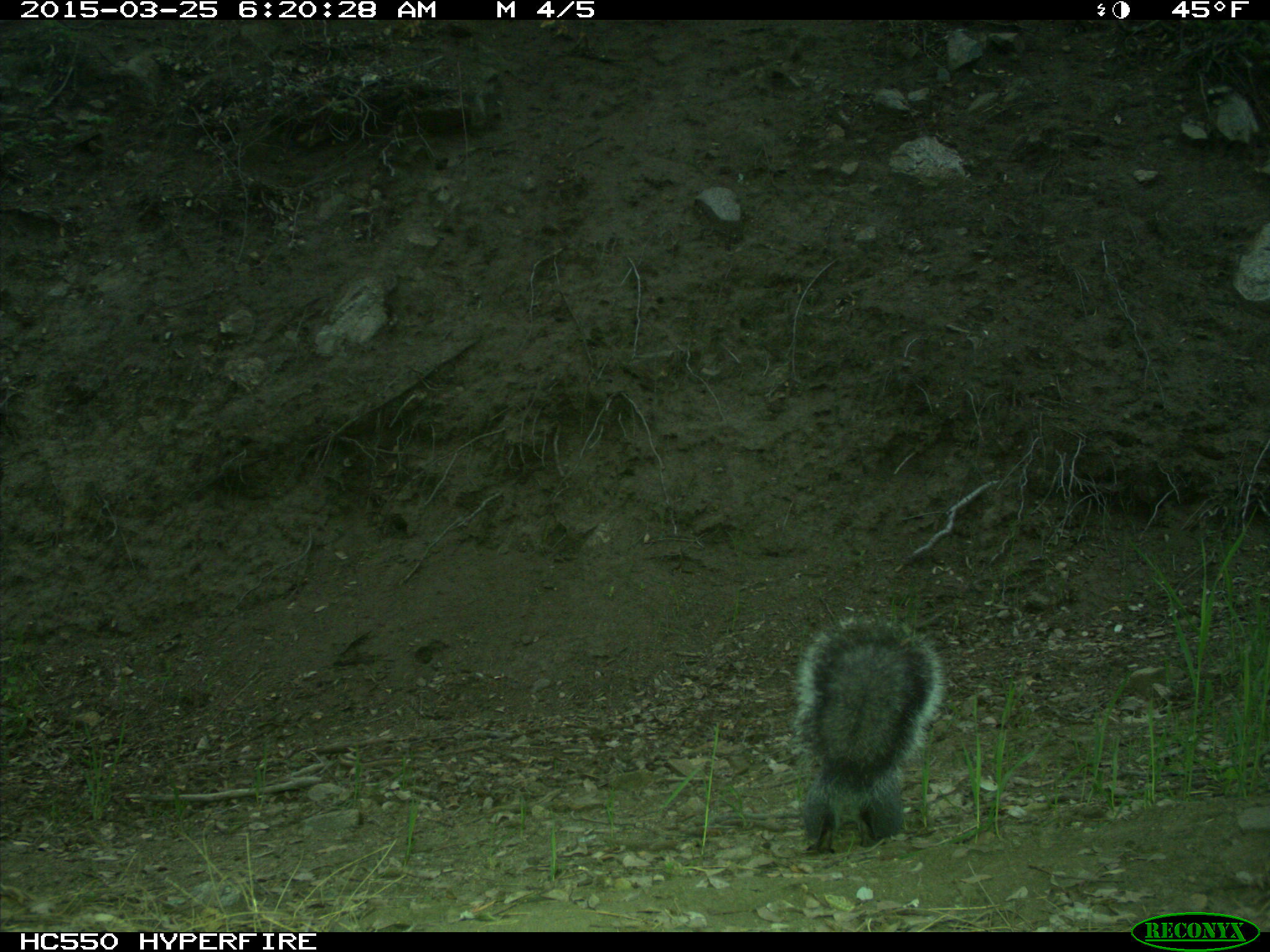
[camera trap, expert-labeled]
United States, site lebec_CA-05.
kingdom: Animalia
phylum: Chordata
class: Mammalia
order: Rodentia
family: Sciuridae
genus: Sciurus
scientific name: Sciurus carolinensis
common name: eastern gray squirrel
Sciurus carolinensis (eastern gray squirrel).